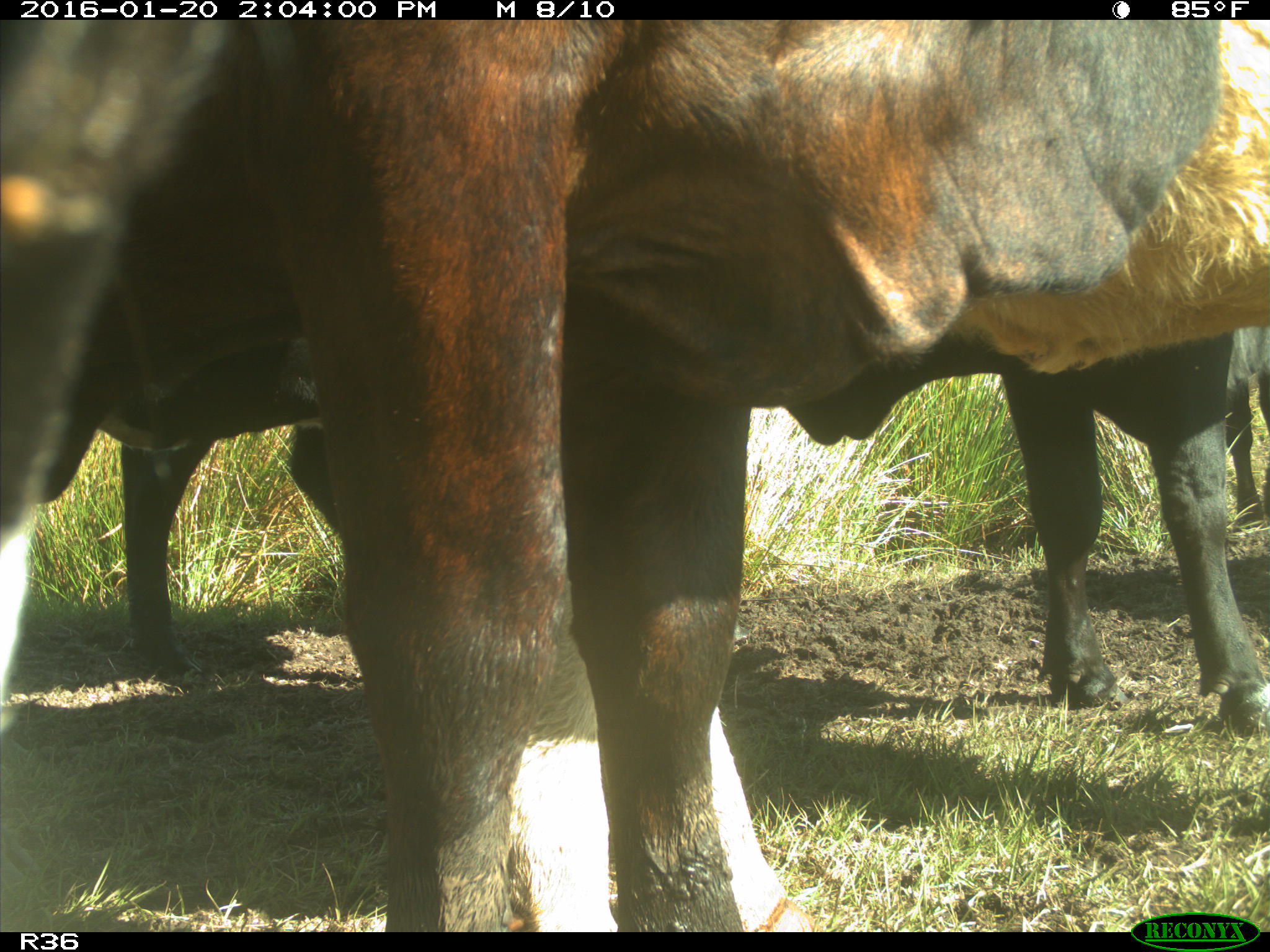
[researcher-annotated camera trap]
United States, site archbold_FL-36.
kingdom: Animalia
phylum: Chordata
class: Mammalia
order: Artiodactyla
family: Bovidae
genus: Bos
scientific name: Bos taurus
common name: domestic cow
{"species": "Bos taurus (domestic cow)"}